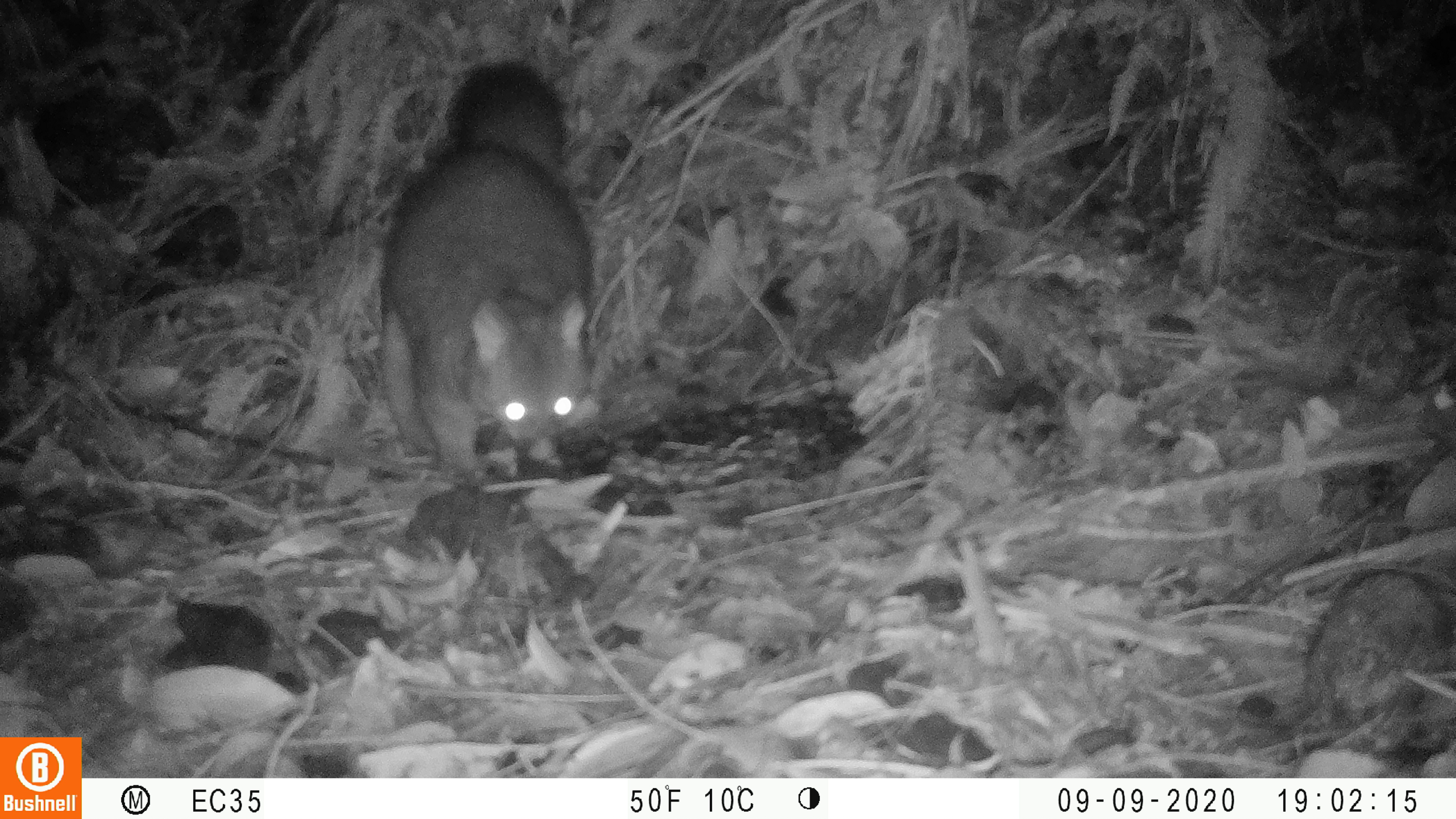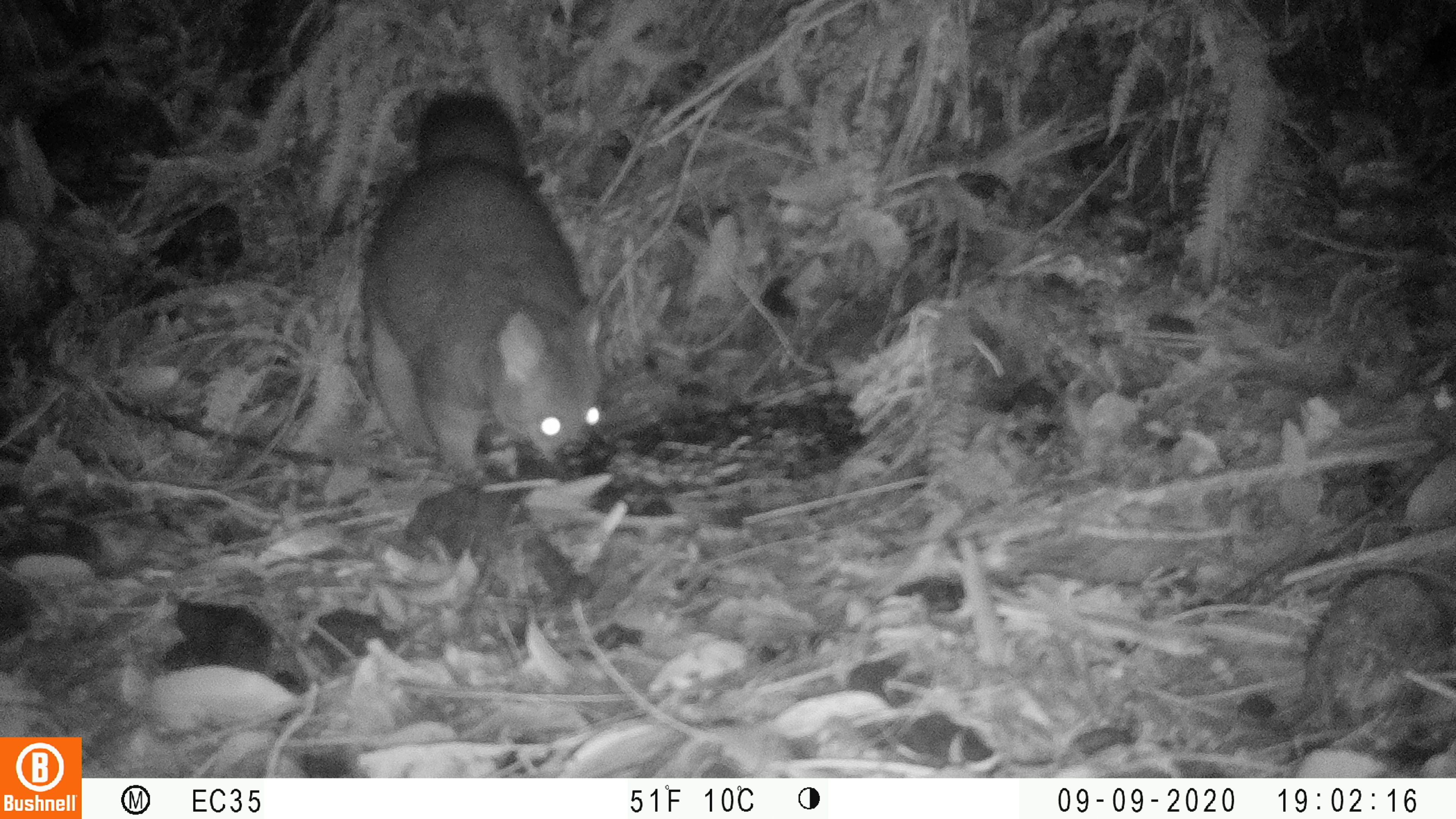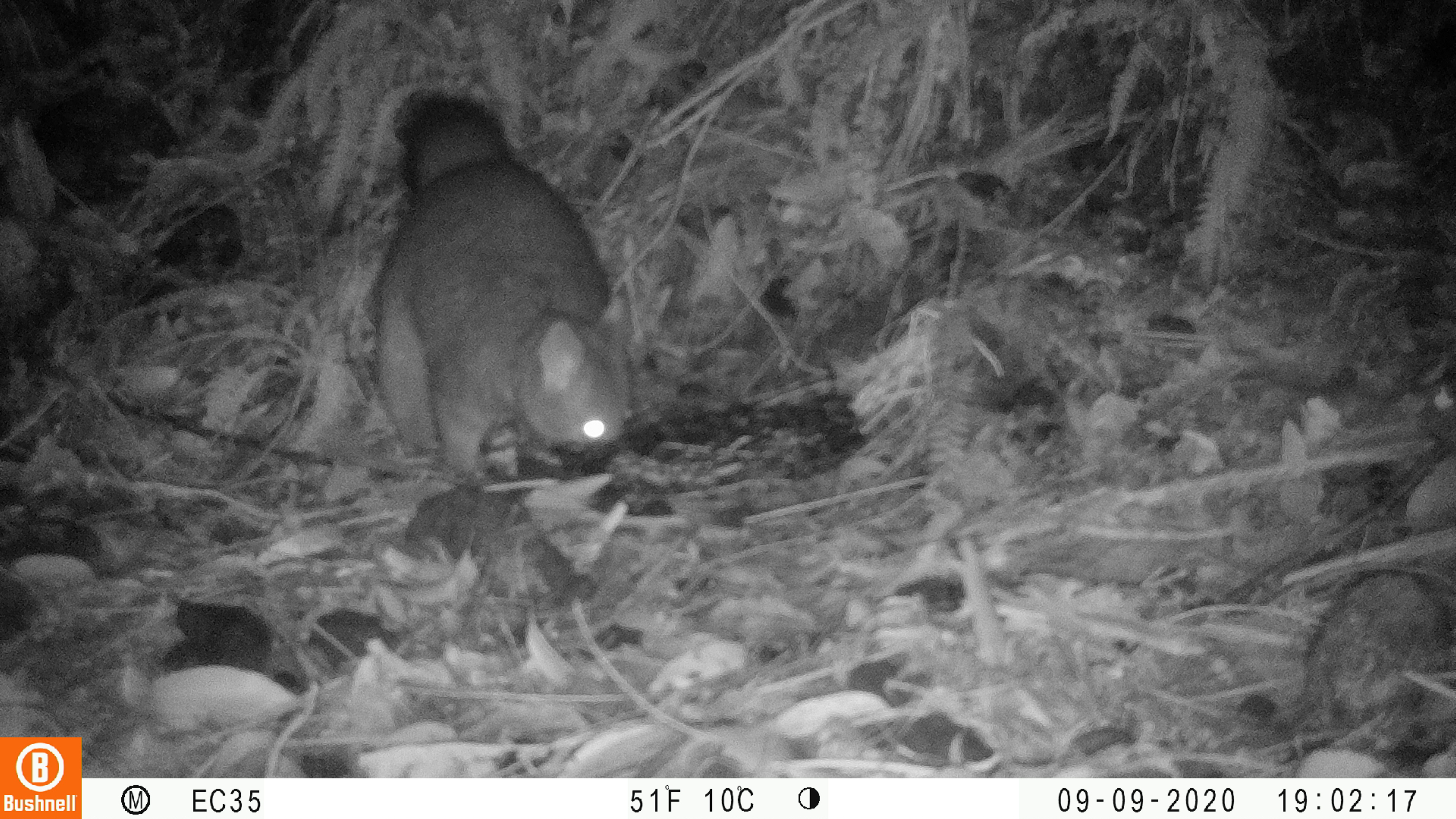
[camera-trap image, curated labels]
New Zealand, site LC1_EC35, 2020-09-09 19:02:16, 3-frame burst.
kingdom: Animalia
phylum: Chordata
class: Mammalia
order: Diprotodontia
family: Phalangeridae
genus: Trichosurus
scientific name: Trichosurus vulpecula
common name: common brushtail possum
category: possum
Possum (common brushtail possum) (Trichosurus vulpecula).